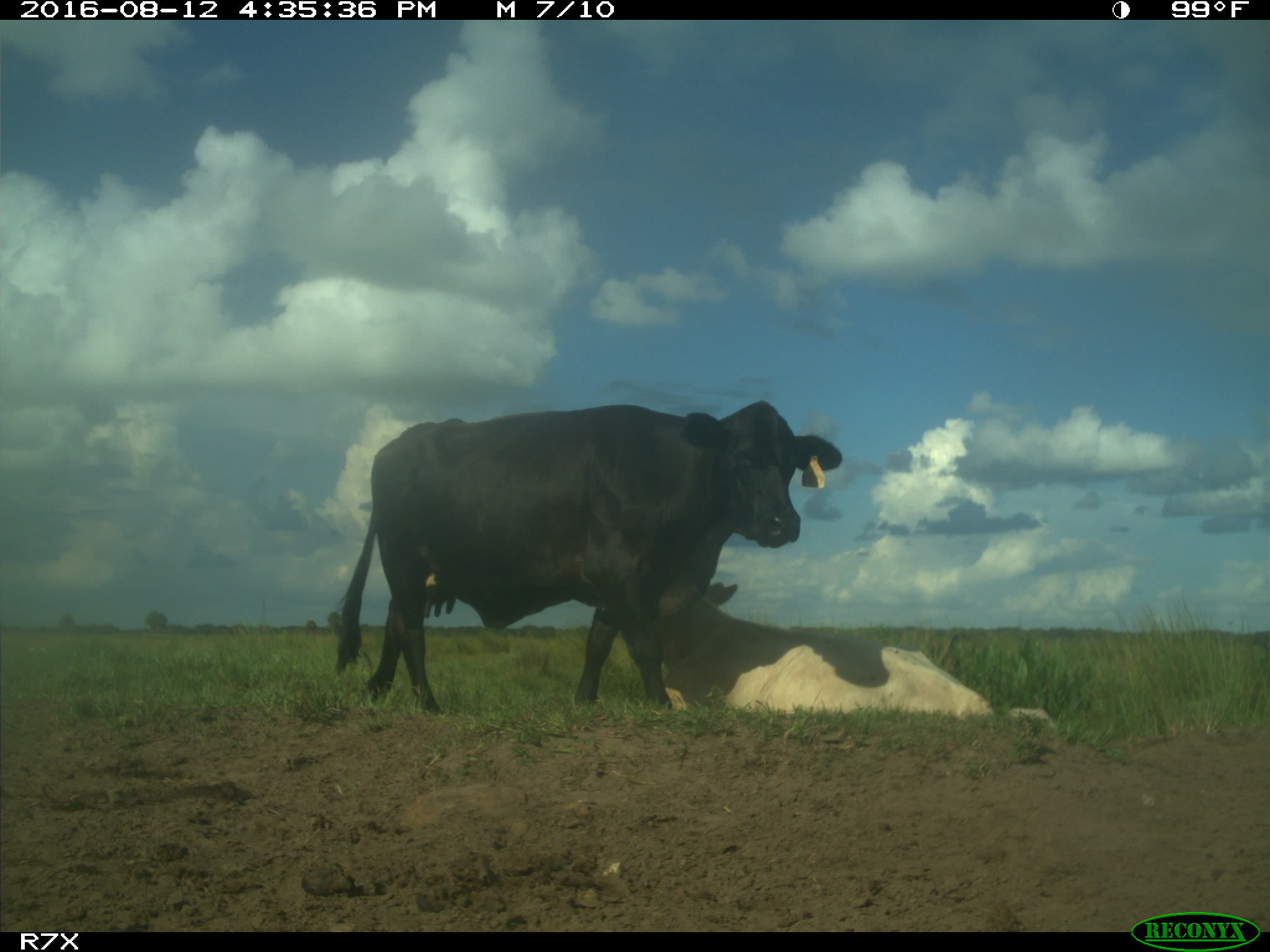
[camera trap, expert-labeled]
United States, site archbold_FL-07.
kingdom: Animalia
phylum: Chordata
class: Mammalia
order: Artiodactyla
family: Bovidae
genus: Bos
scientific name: Bos taurus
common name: domestic cow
Bos taurus (domestic cow).